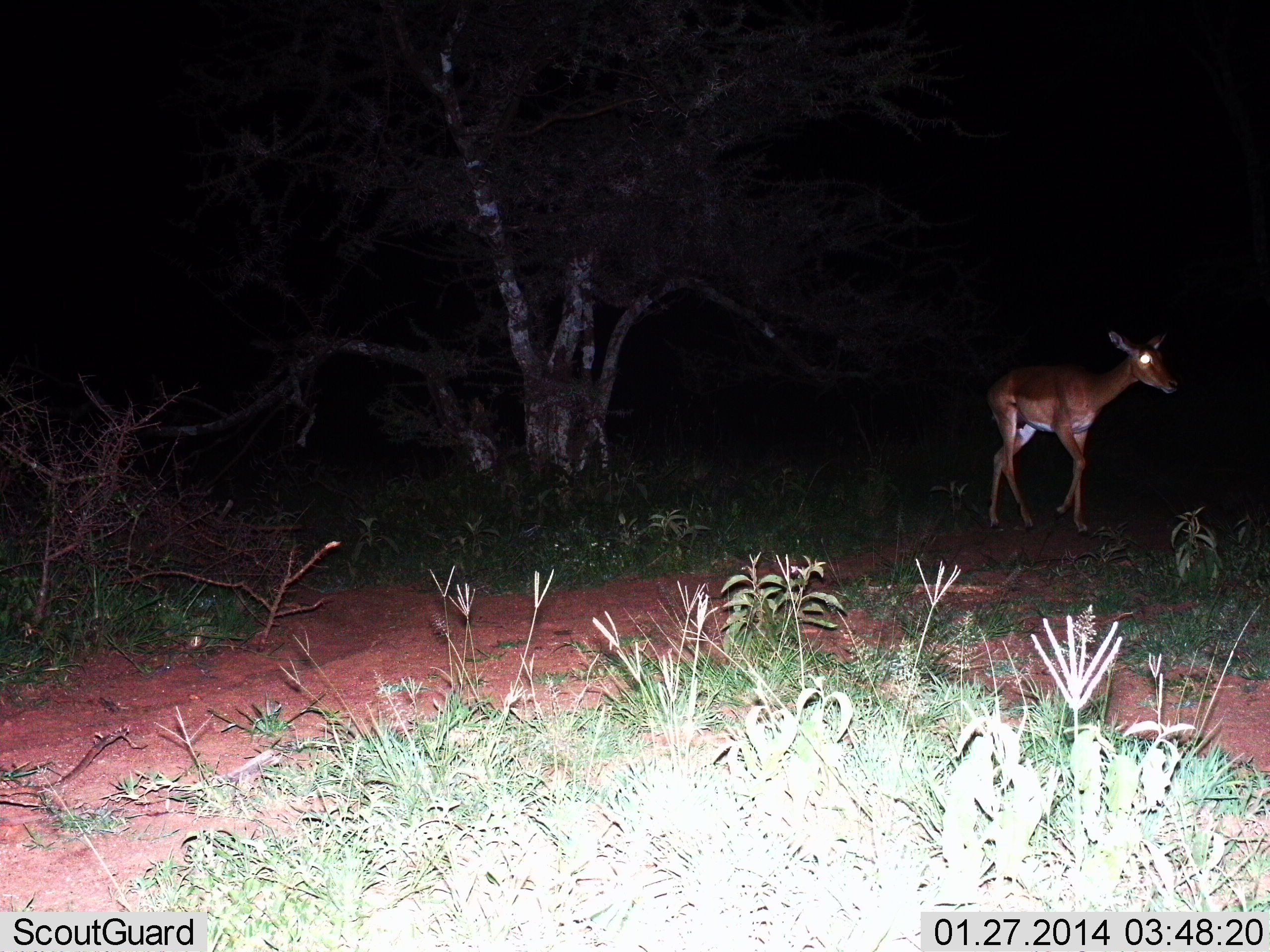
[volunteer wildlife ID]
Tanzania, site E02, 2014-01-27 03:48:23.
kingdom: Animalia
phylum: Chordata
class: Mammalia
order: Artiodactyla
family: Bovidae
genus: Aepyceros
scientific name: Aepyceros melampus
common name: impala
Impala (Aepyceros melampus), count 1. Behavior (volunteer vote fractions): standing 20%, resting 0%, moving 80%, interacting 0%. Young present (vote fraction): 0%. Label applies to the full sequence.